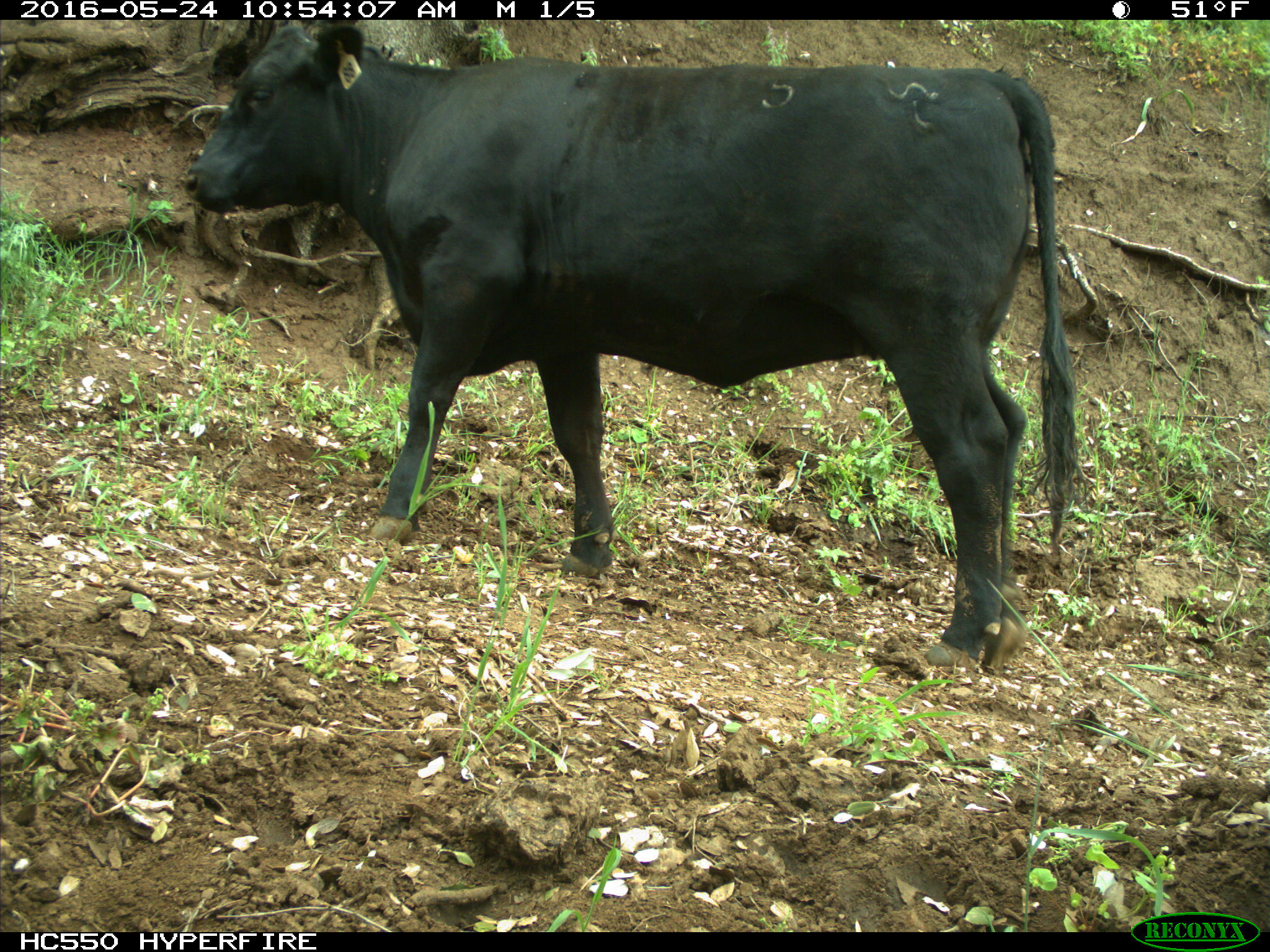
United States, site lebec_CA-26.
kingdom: Animalia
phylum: Chordata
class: Mammalia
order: Artiodactyla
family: Bovidae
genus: Bos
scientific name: Bos taurus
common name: domestic cow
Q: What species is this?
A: Bos taurus (domestic cow).